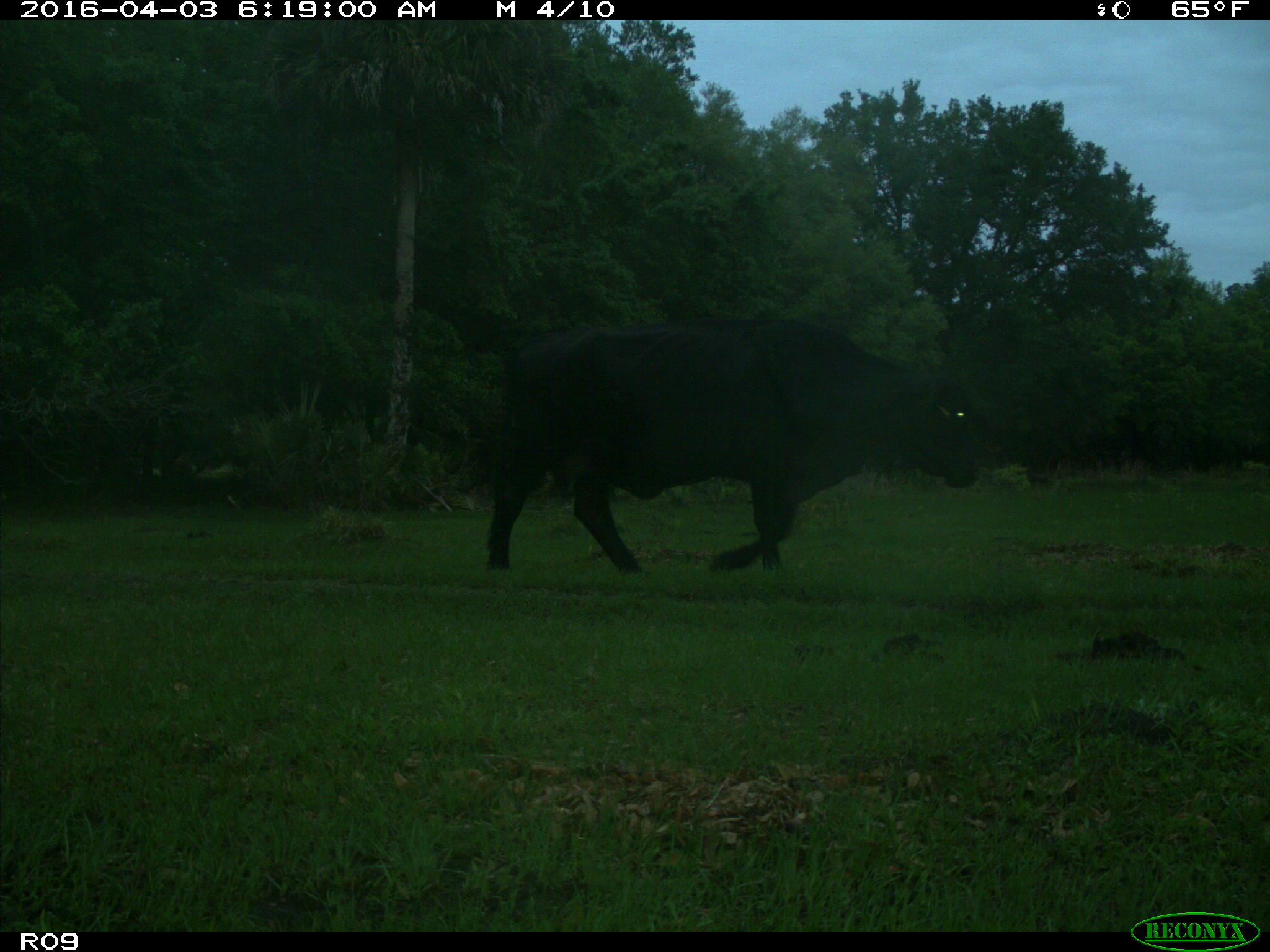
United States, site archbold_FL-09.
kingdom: Animalia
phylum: Chordata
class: Mammalia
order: Artiodactyla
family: Bovidae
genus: Bos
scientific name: Bos taurus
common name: domestic cow